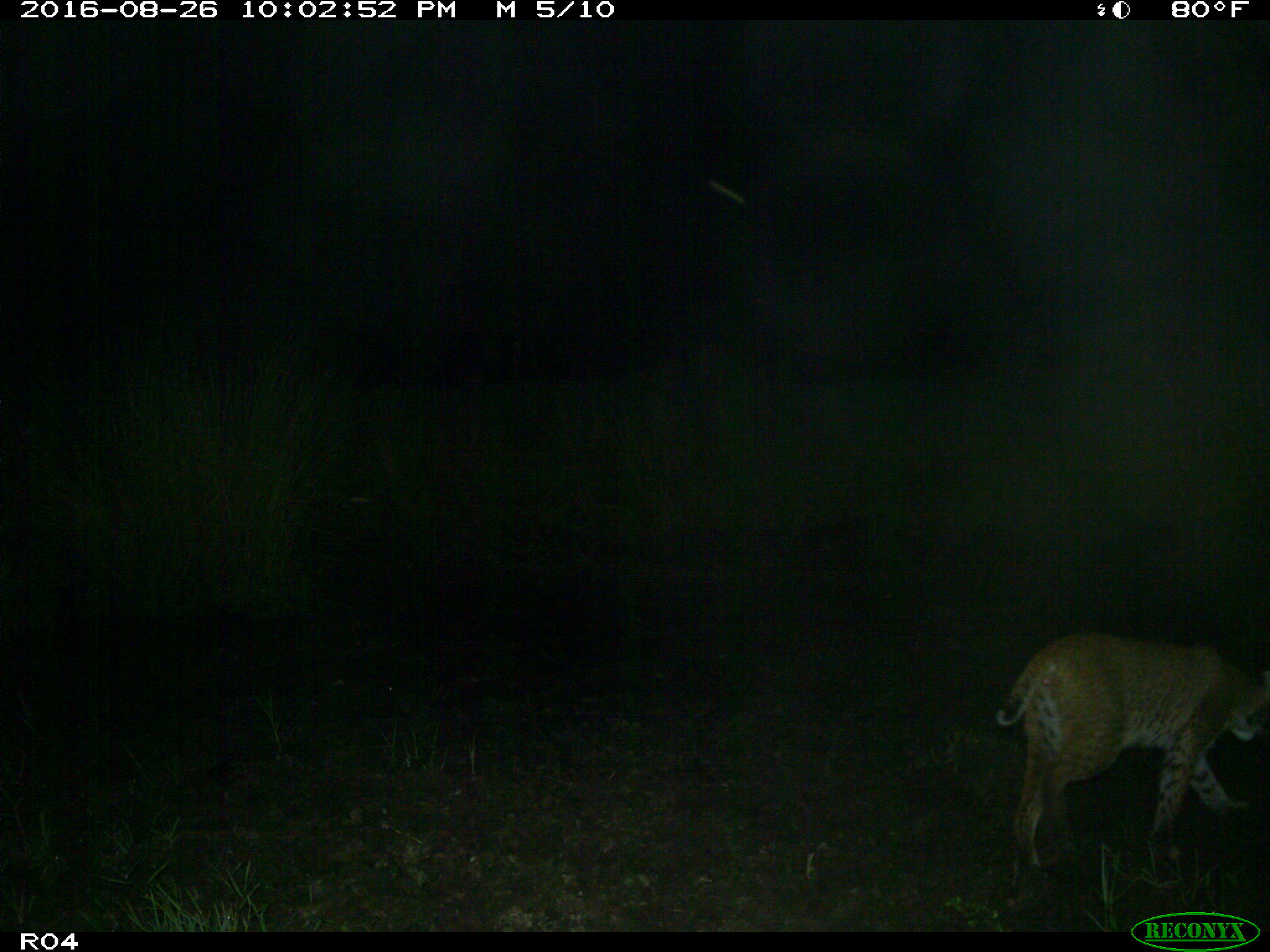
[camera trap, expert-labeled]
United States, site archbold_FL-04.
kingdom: Animalia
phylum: Chordata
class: Mammalia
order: Carnivora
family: Felidae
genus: Lynx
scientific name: Lynx rufus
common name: bobcat